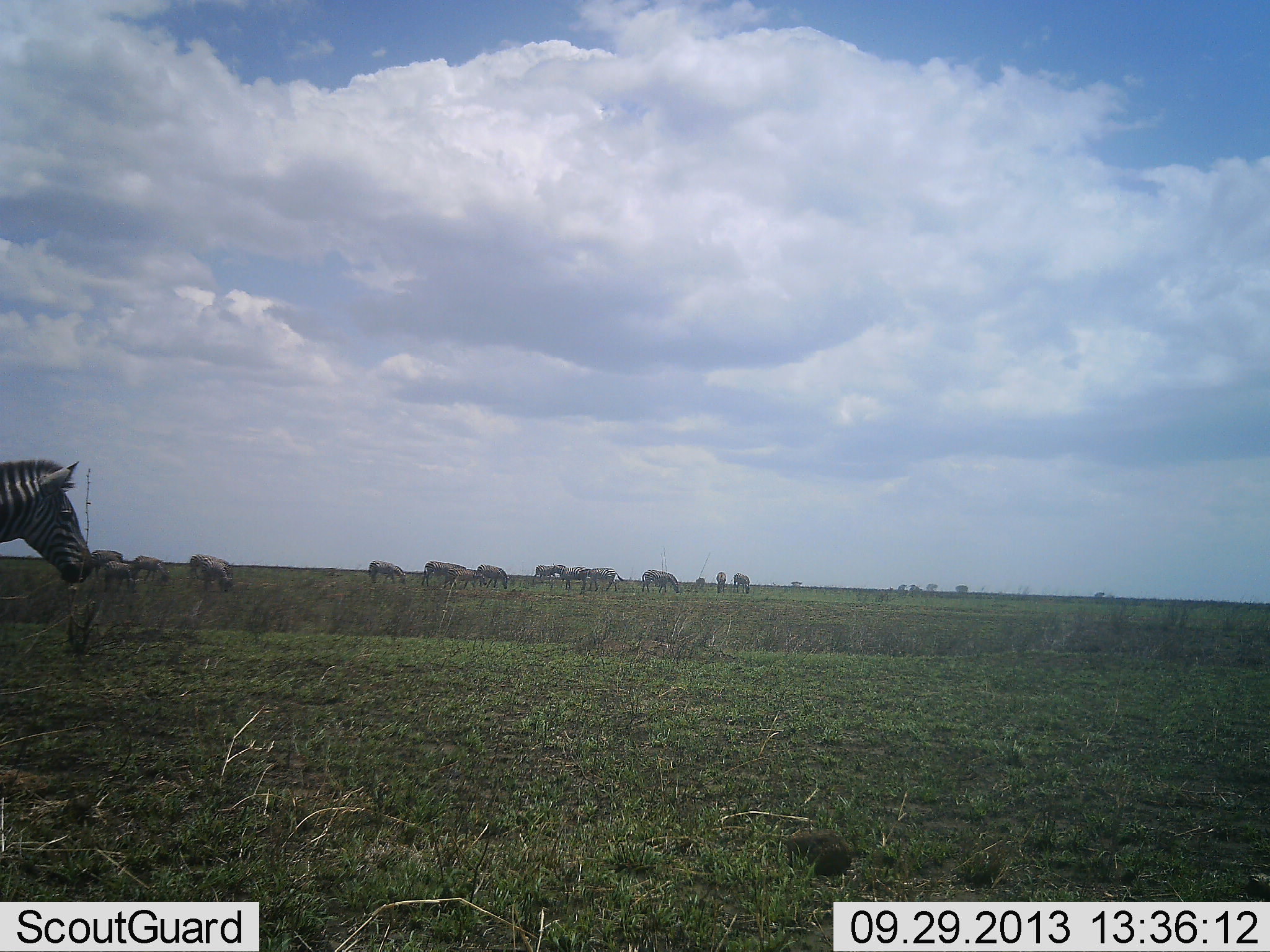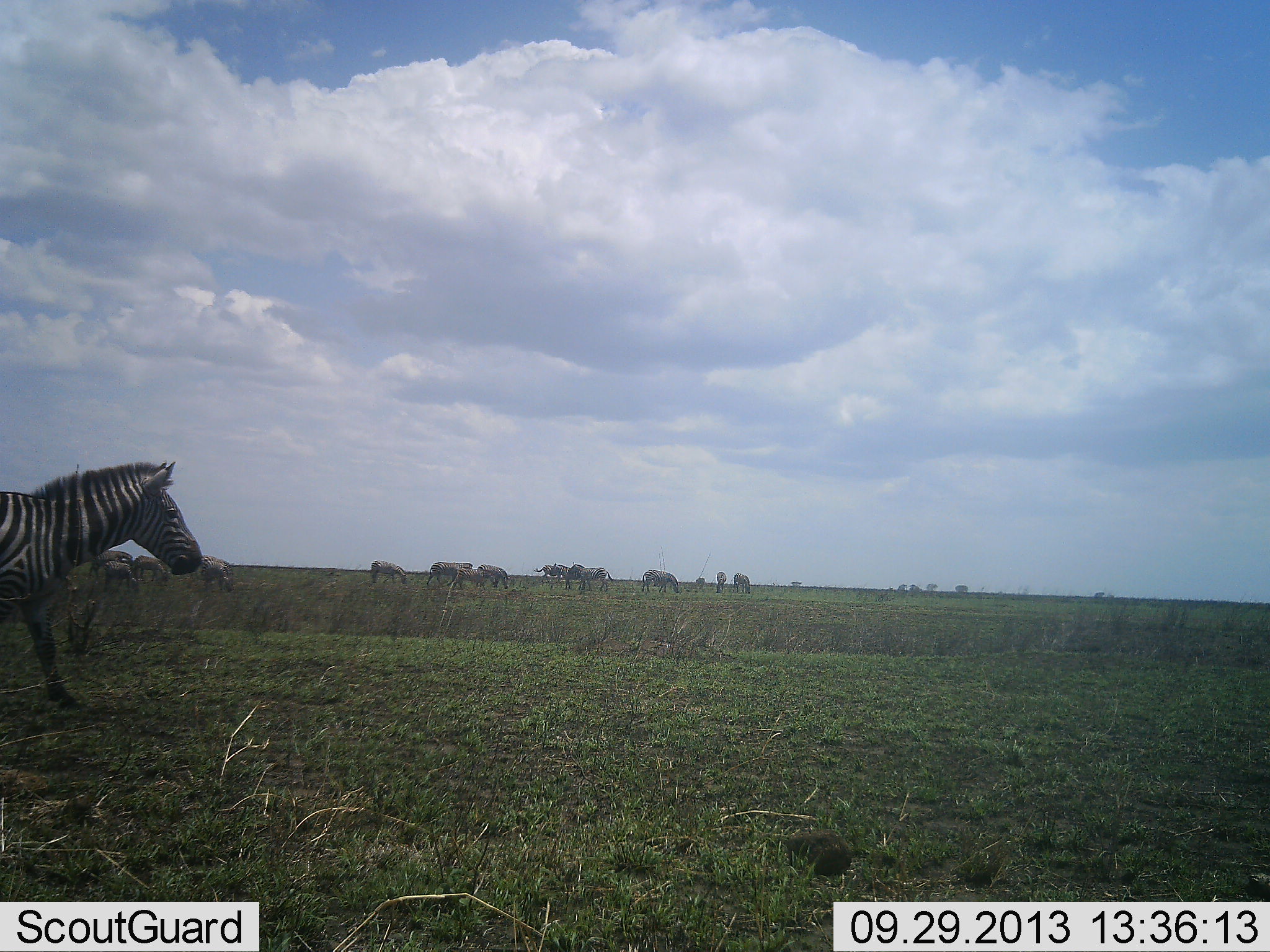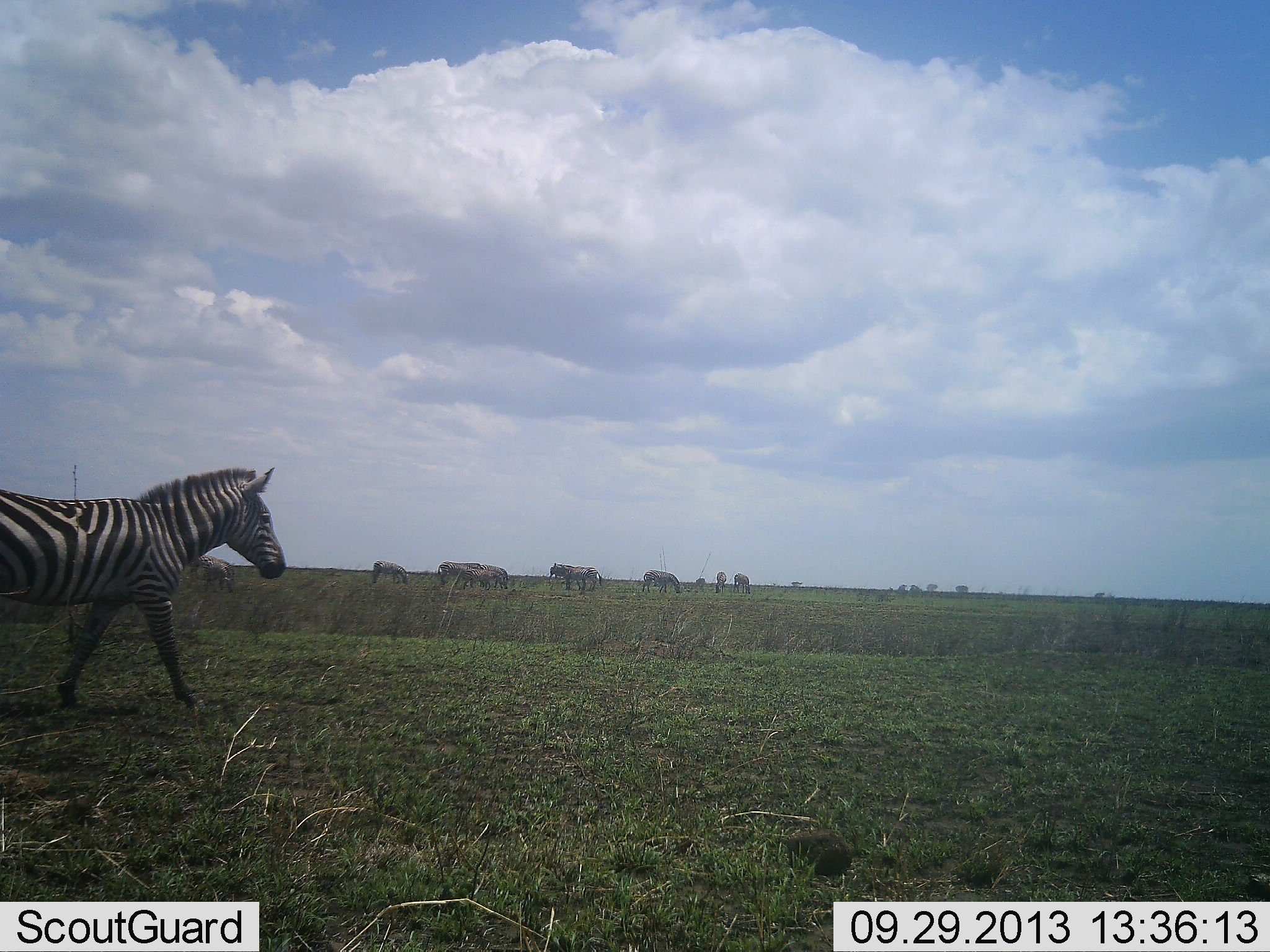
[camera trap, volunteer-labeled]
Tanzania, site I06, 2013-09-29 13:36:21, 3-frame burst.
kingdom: Animalia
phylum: Chordata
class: Mammalia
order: Perissodactyla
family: Equidae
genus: Equus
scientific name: Equus quagga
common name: plains zebra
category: zebra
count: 11-50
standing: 57%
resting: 7%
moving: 86%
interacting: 14%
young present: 14%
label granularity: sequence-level